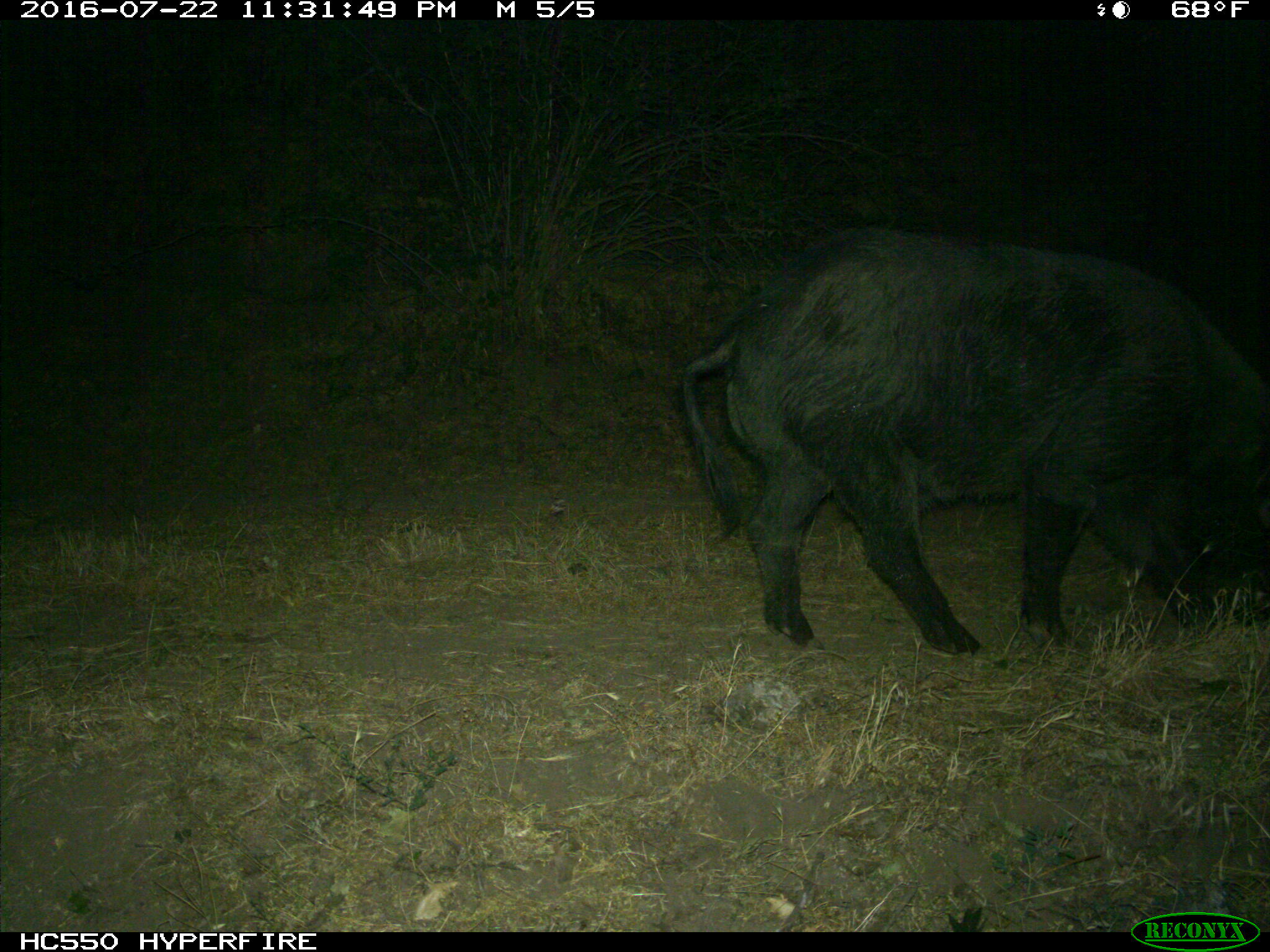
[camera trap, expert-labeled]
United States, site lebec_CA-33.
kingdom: Animalia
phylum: Chordata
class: Mammalia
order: Artiodactyla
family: Suidae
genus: Sus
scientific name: Sus scrofa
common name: wild boar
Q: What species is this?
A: Sus scrofa (wild boar).